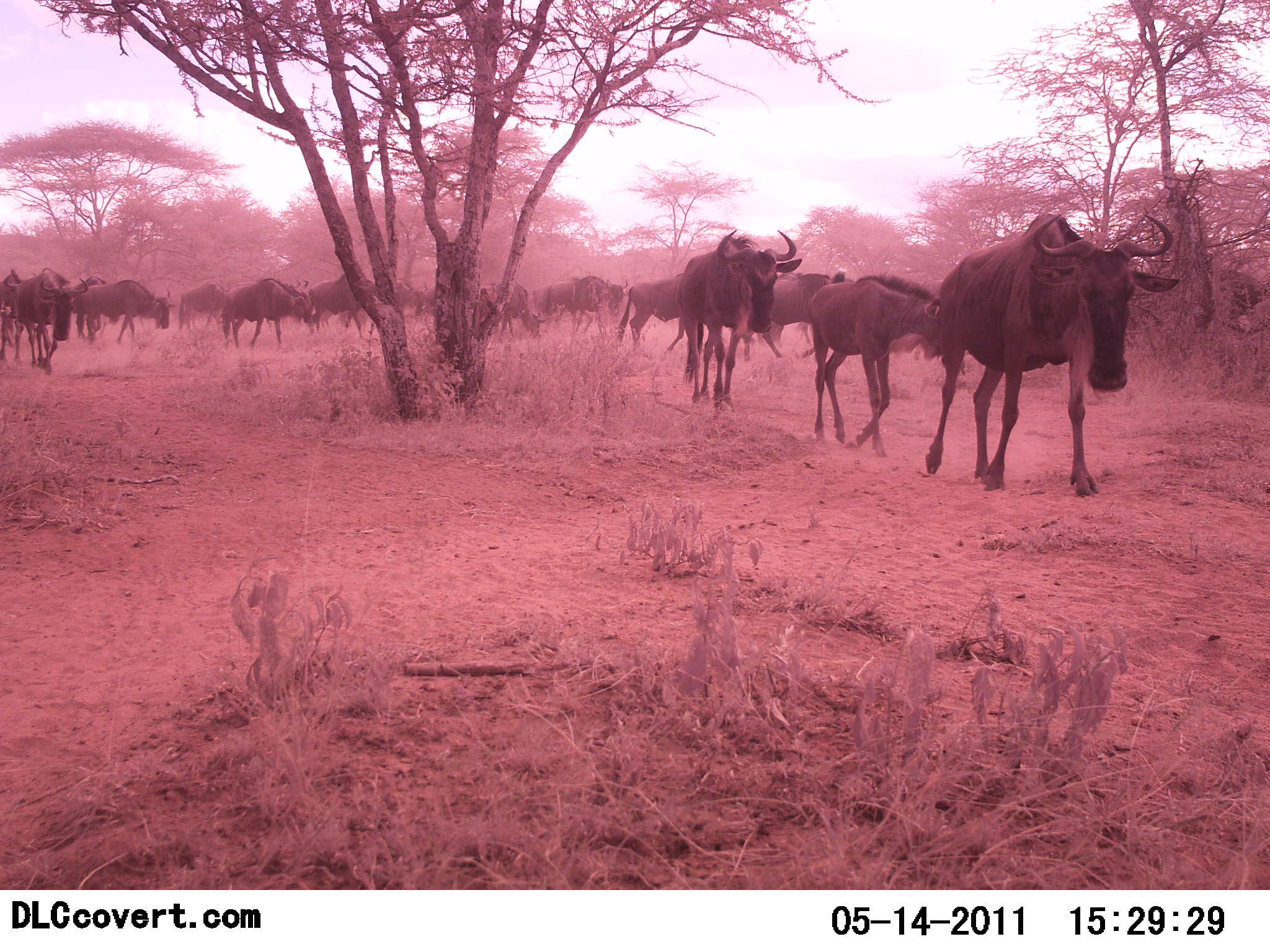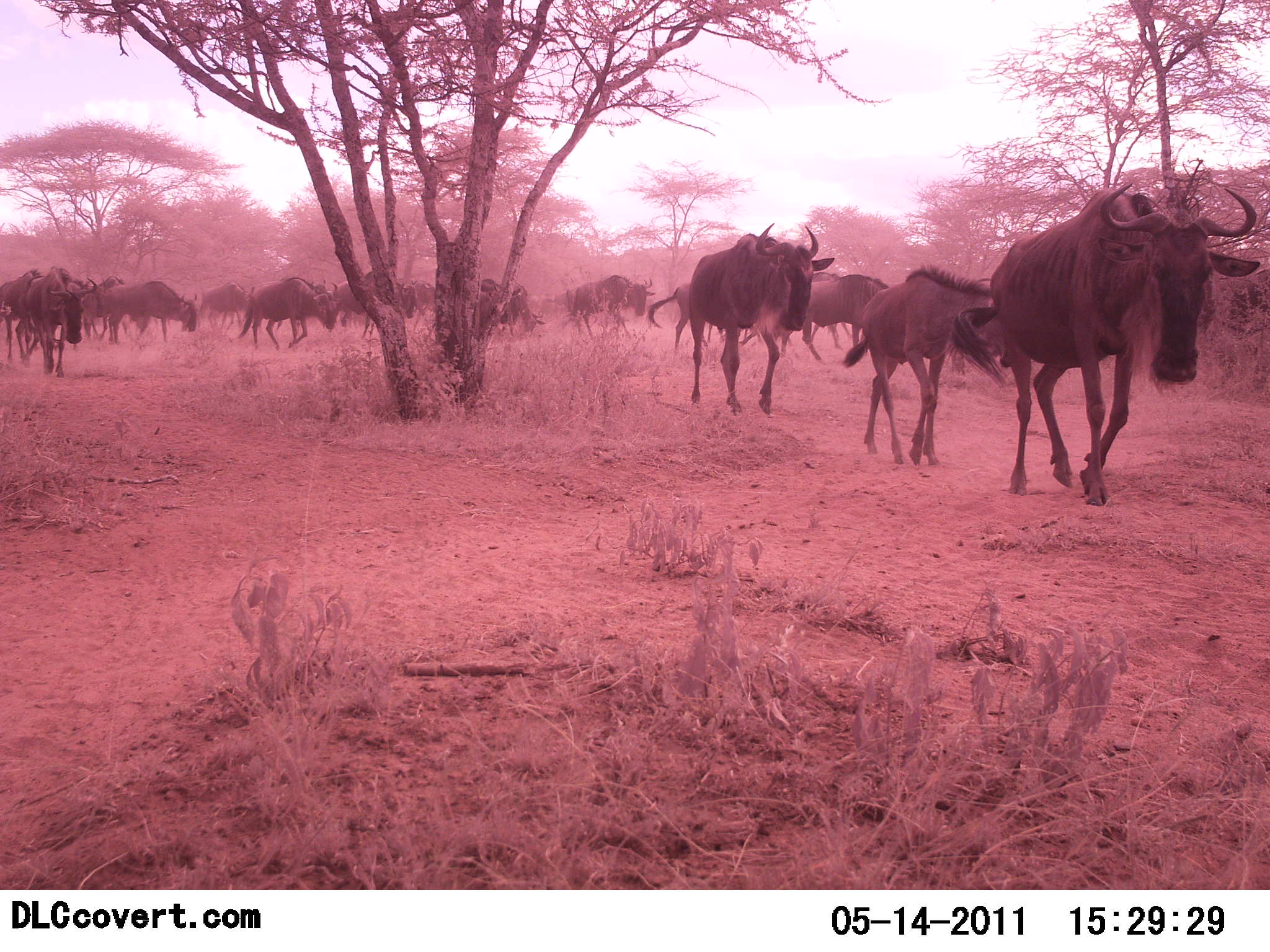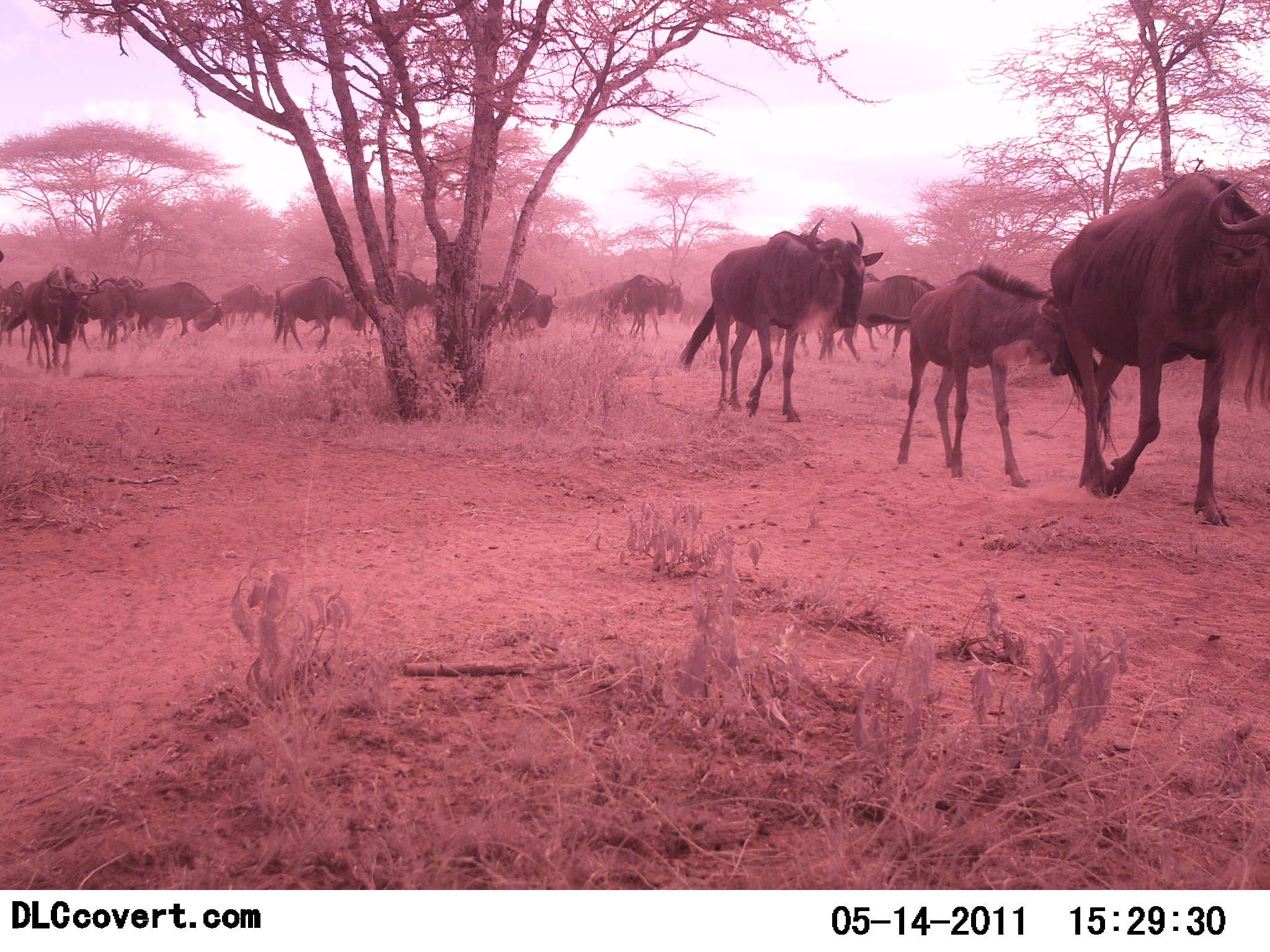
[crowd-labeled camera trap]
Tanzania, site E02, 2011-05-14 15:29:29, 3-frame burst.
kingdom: Animalia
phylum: Chordata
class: Mammalia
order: Artiodactyla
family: Bovidae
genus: Connochaetes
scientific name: Connochaetes taurinus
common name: blue wildebeest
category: wildebeest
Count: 11-50.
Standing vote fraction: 17%.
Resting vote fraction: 0%.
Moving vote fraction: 100%.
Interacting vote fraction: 8%.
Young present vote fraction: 33%.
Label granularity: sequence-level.